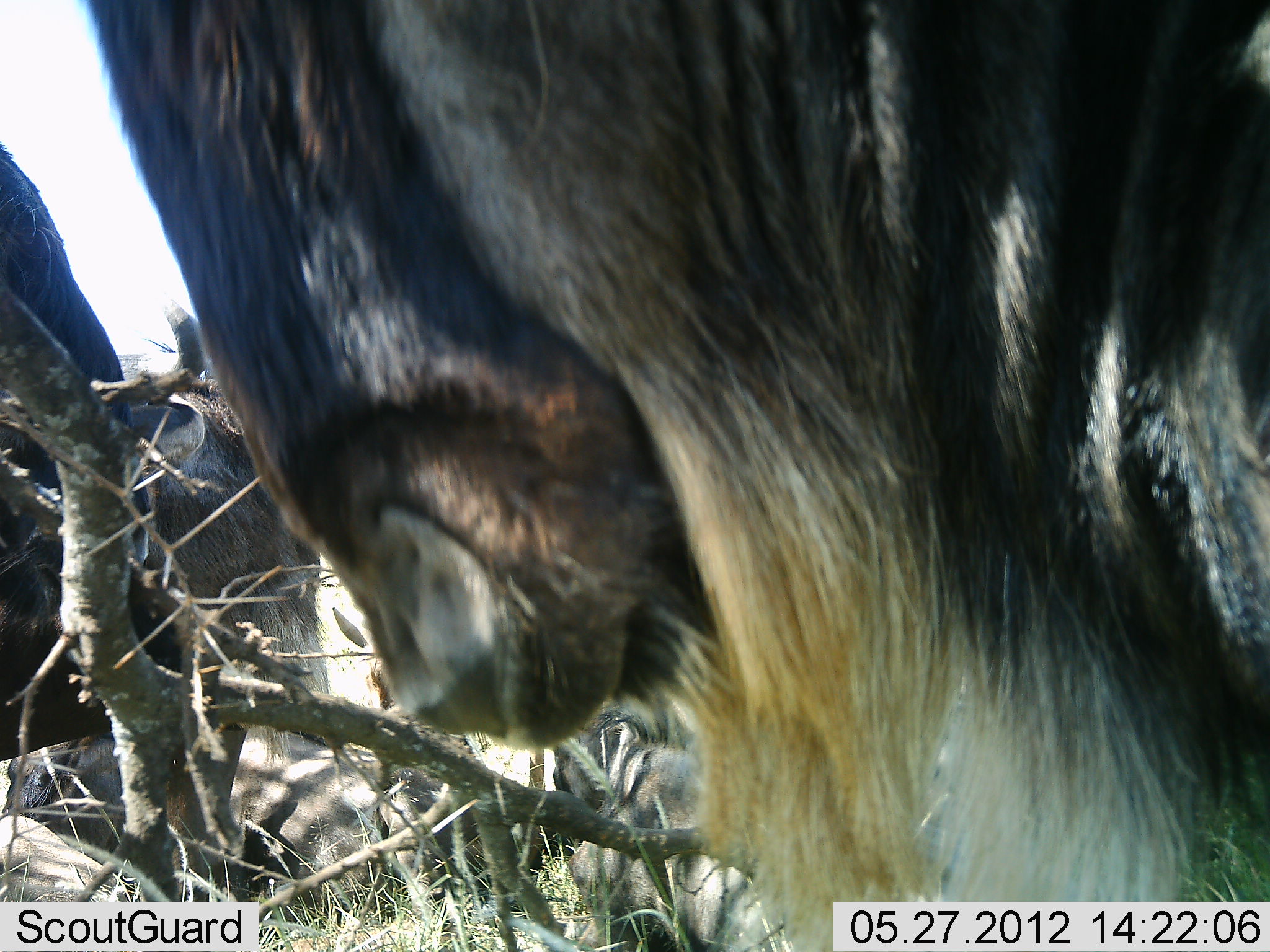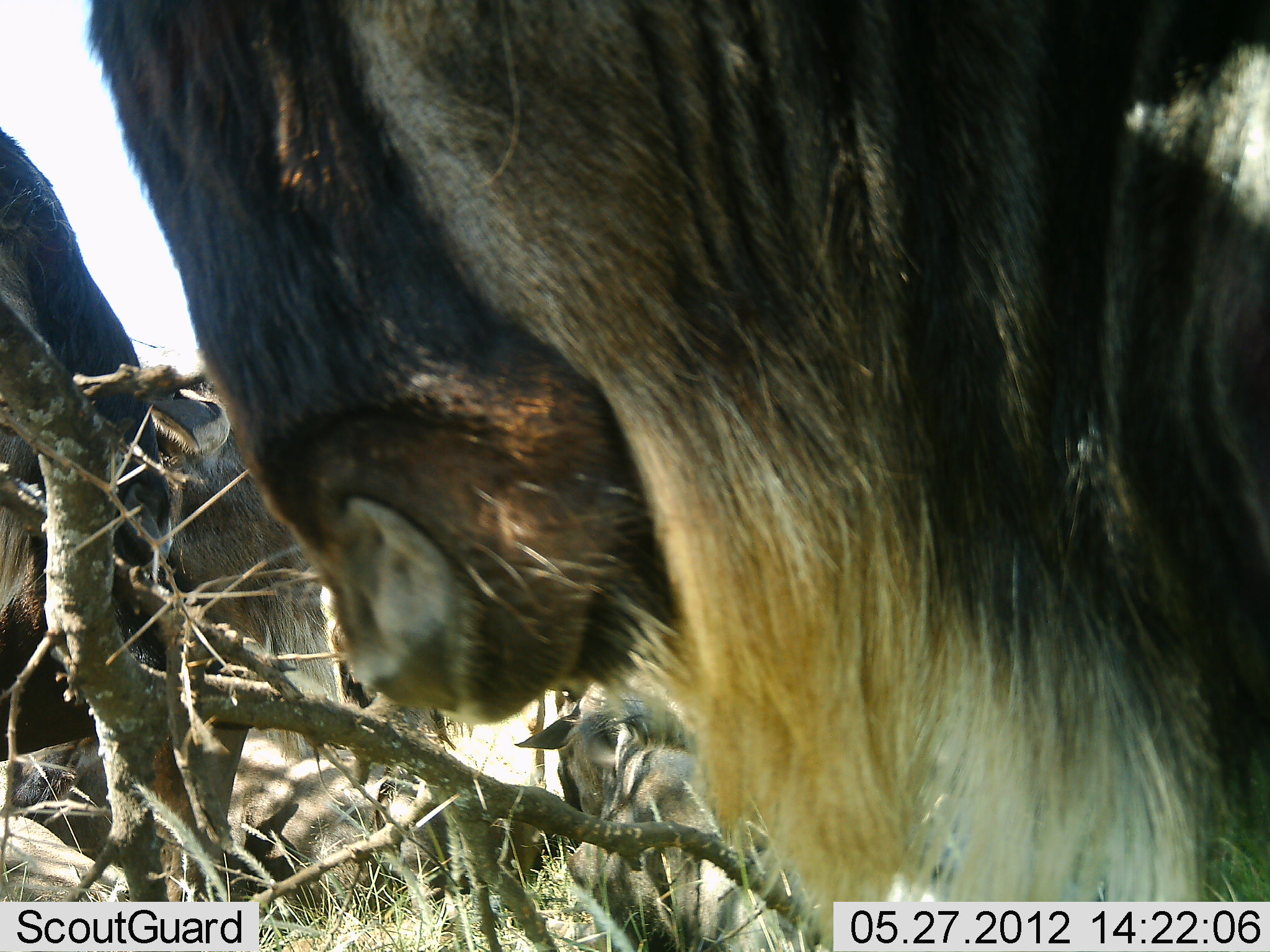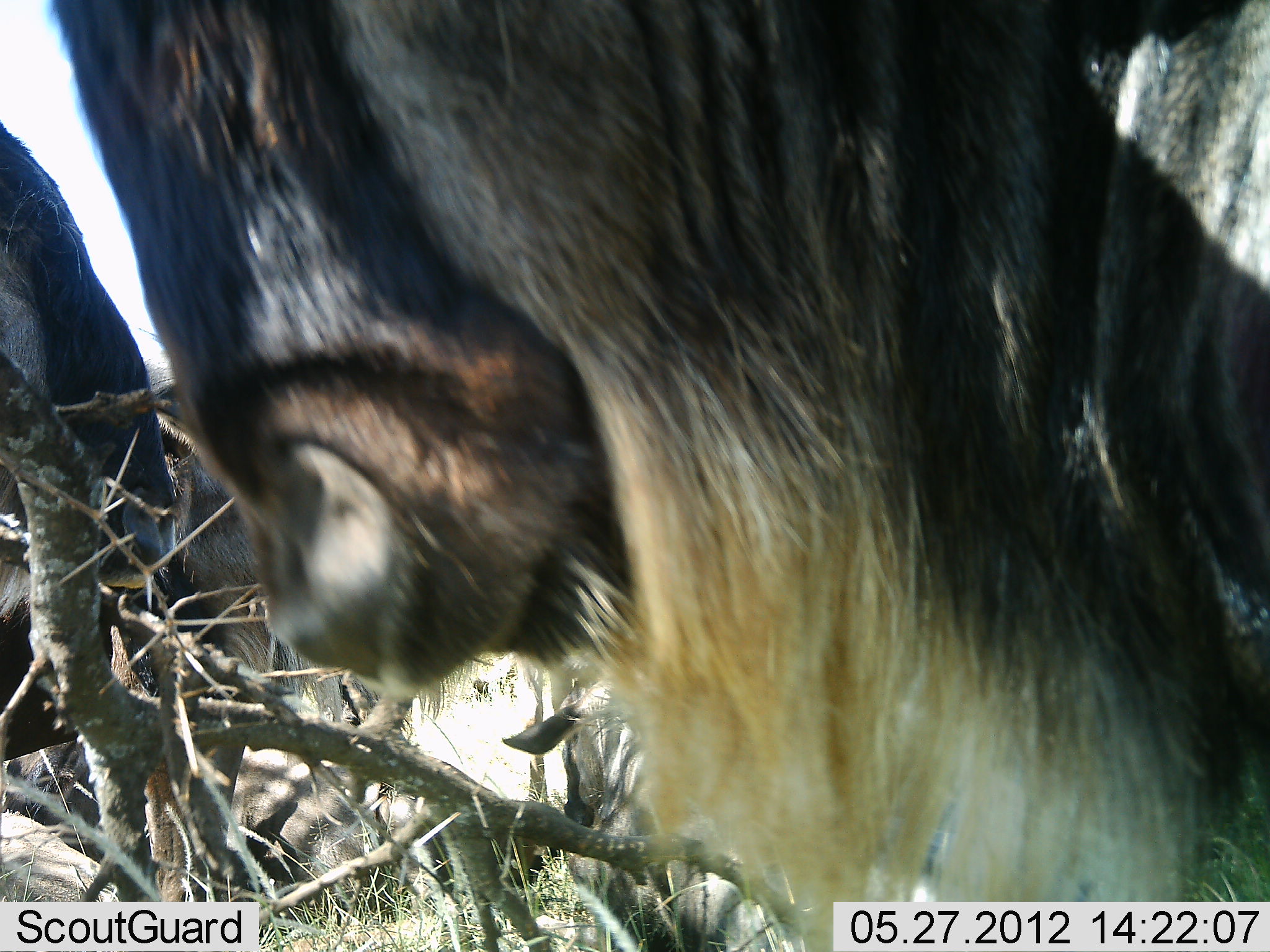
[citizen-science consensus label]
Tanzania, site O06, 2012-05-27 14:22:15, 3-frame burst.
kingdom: Animalia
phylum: Chordata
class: Mammalia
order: Artiodactyla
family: Bovidae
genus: Connochaetes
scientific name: Connochaetes taurinus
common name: blue wildebeest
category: wildebeest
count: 3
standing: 80%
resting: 40%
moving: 0%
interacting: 3%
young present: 27%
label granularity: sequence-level